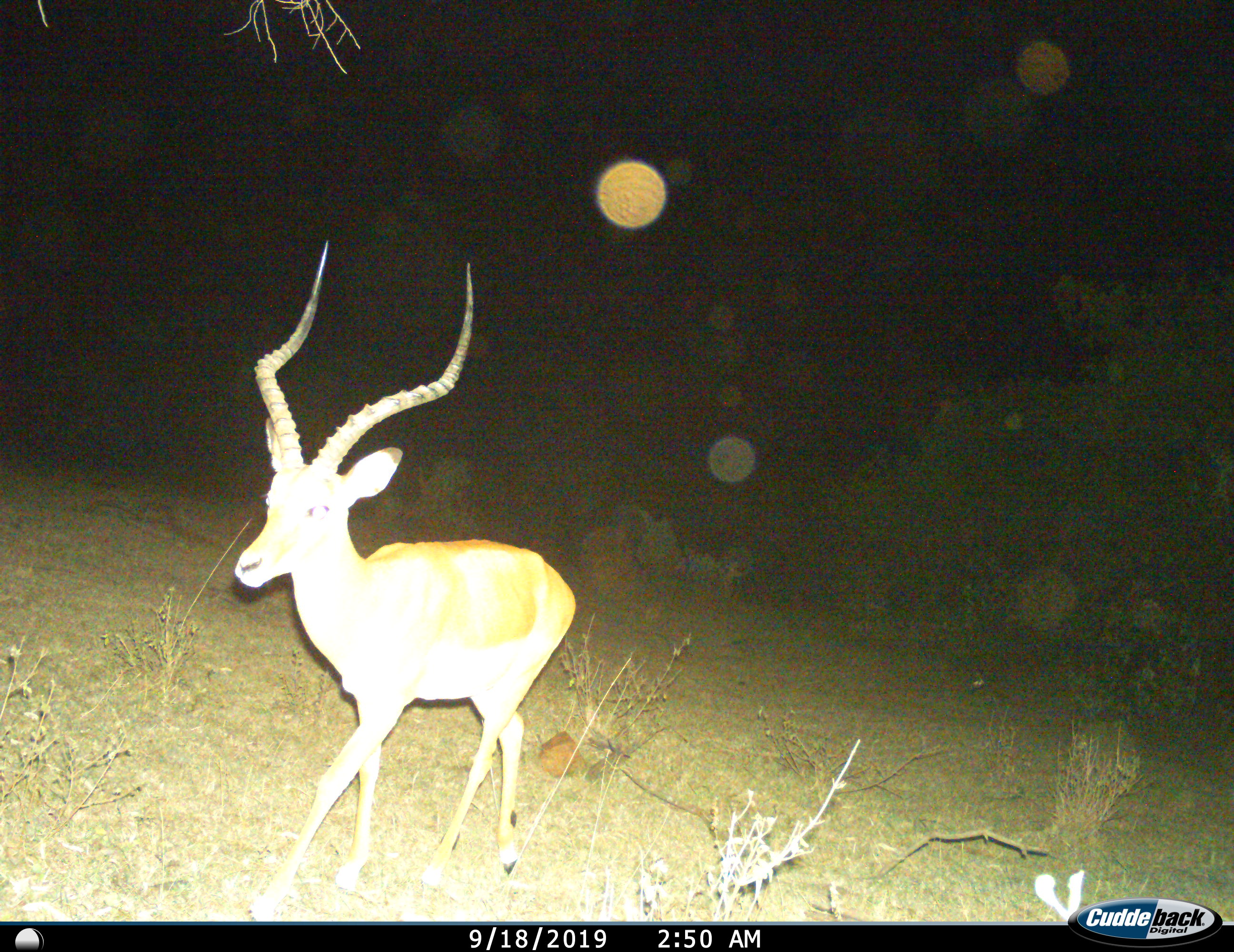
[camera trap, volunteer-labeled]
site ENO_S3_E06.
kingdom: Animalia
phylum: Chordata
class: Mammalia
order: Artiodactyla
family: Bovidae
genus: Aepyceros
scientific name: Aepyceros melampus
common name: impala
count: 1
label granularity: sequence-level